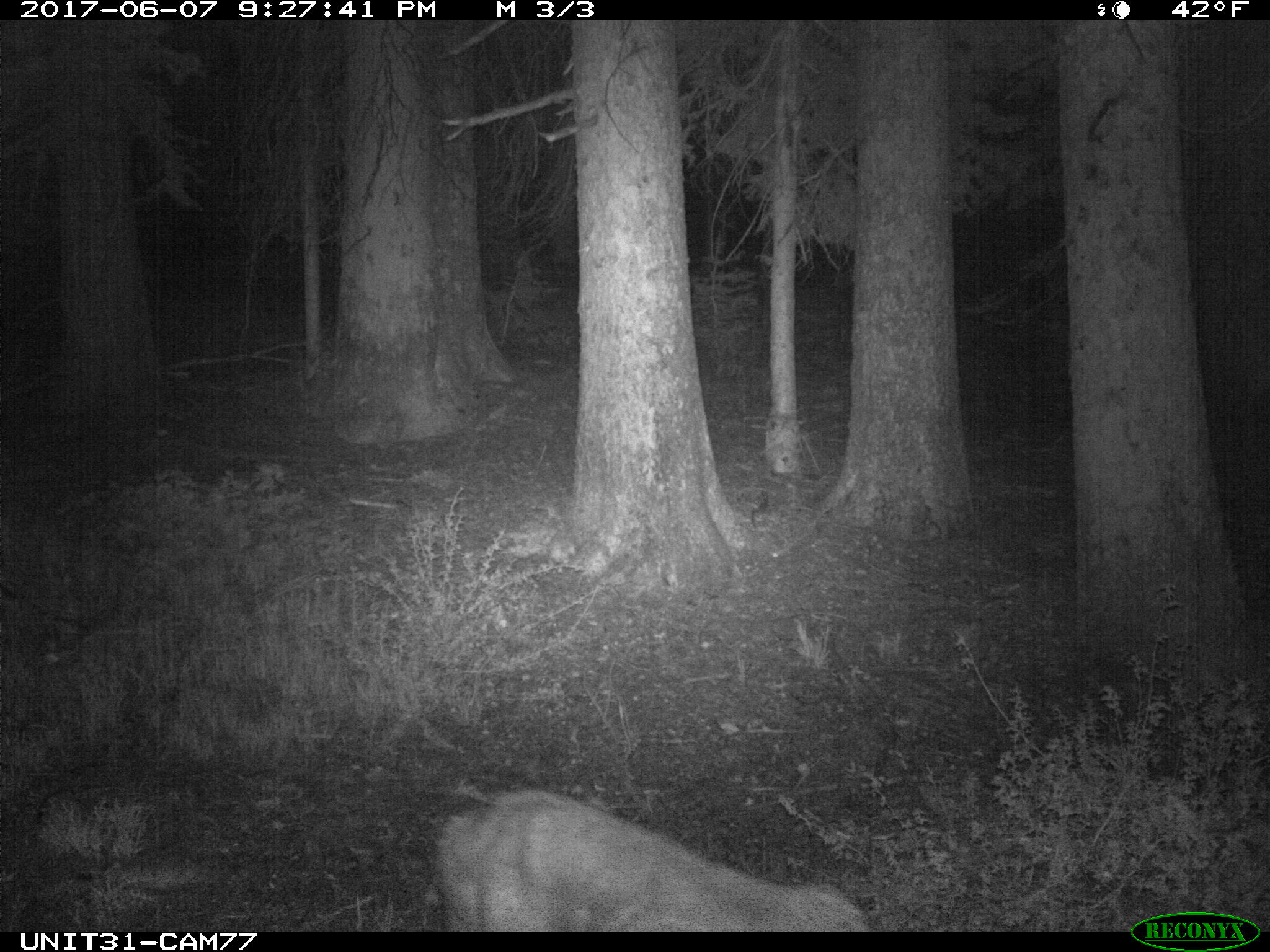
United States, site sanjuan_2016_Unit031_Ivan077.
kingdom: Animalia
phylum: Chordata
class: Mammalia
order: Artiodactyla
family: Cervidae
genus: Odocoileus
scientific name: Odocoileus hemionus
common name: mule deer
Odocoileus hemionus (mule deer).